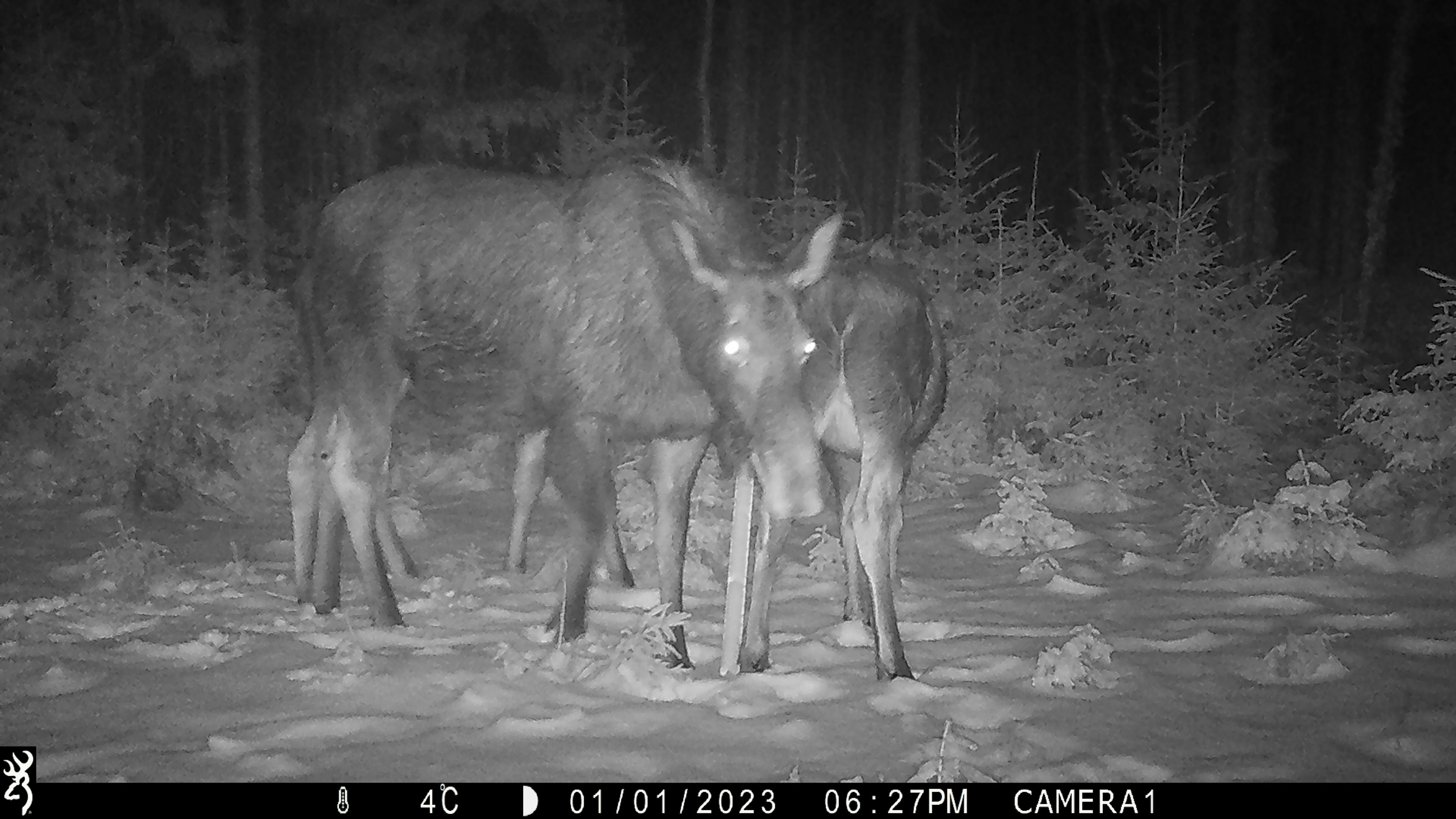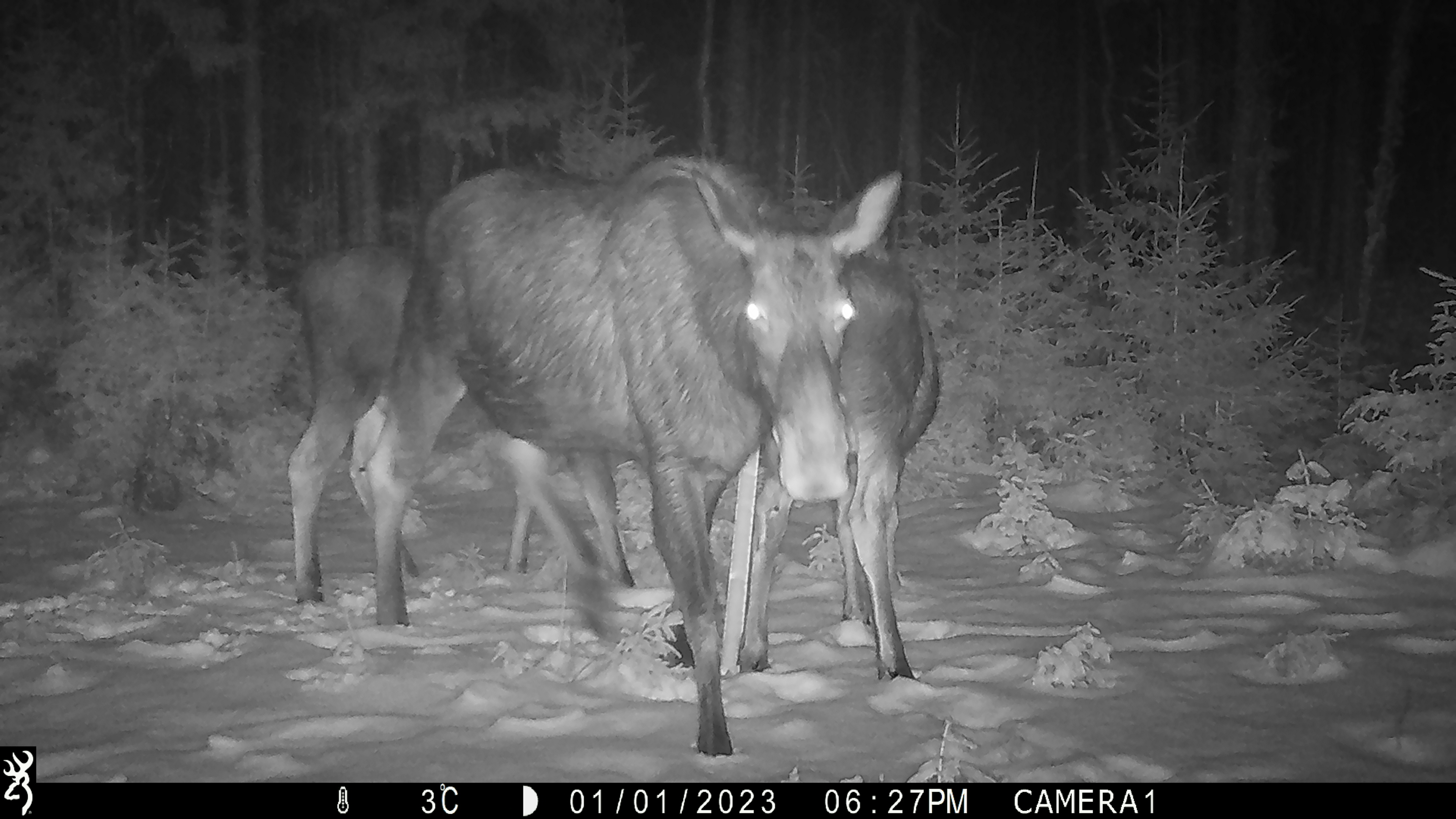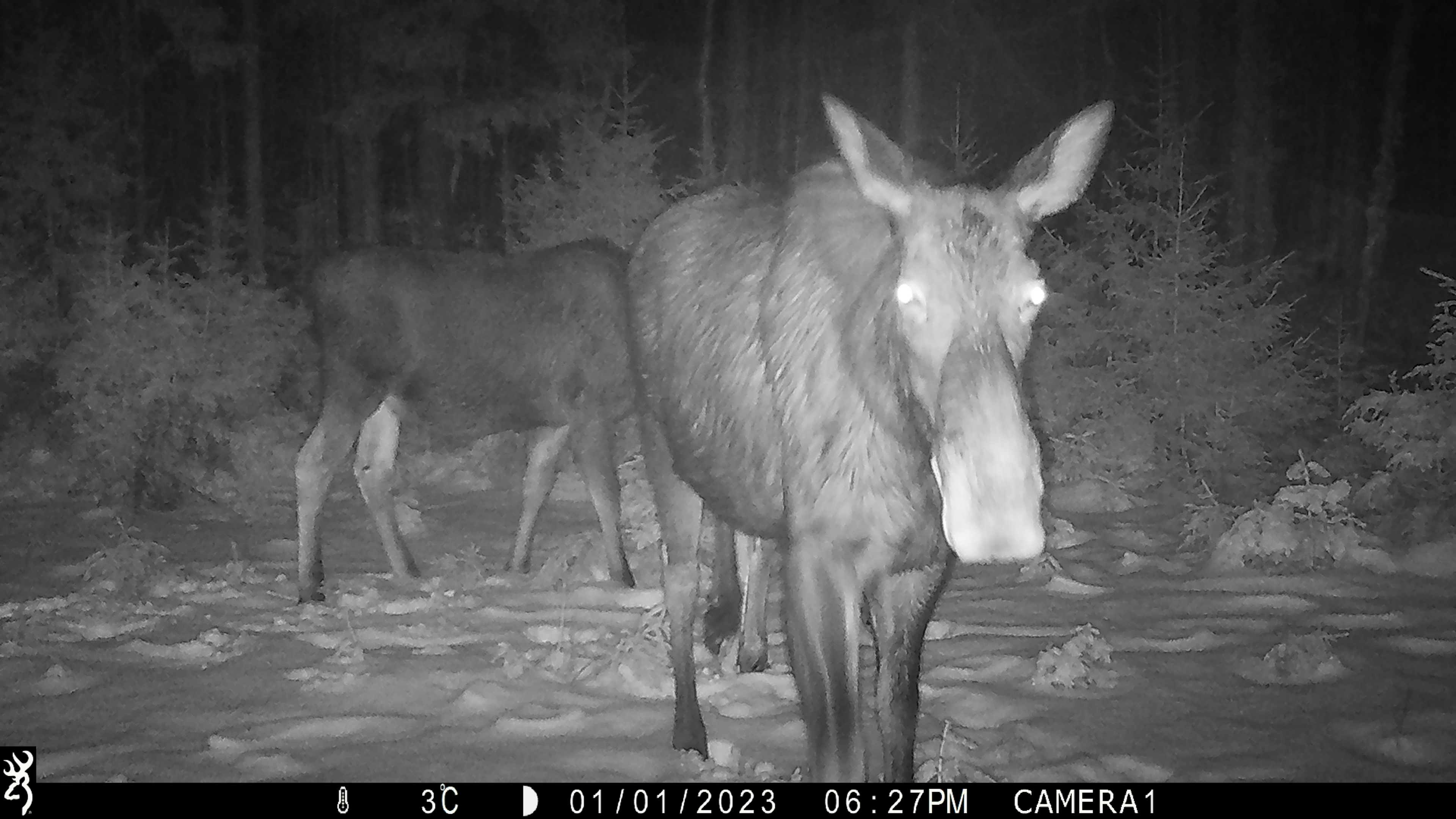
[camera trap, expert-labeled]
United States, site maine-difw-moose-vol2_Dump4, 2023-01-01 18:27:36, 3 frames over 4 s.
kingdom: Animalia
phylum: Chordata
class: Mammalia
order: Artiodactyla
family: Cervidae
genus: Alces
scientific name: Alces alces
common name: moose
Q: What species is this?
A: Moose (Alces alces).